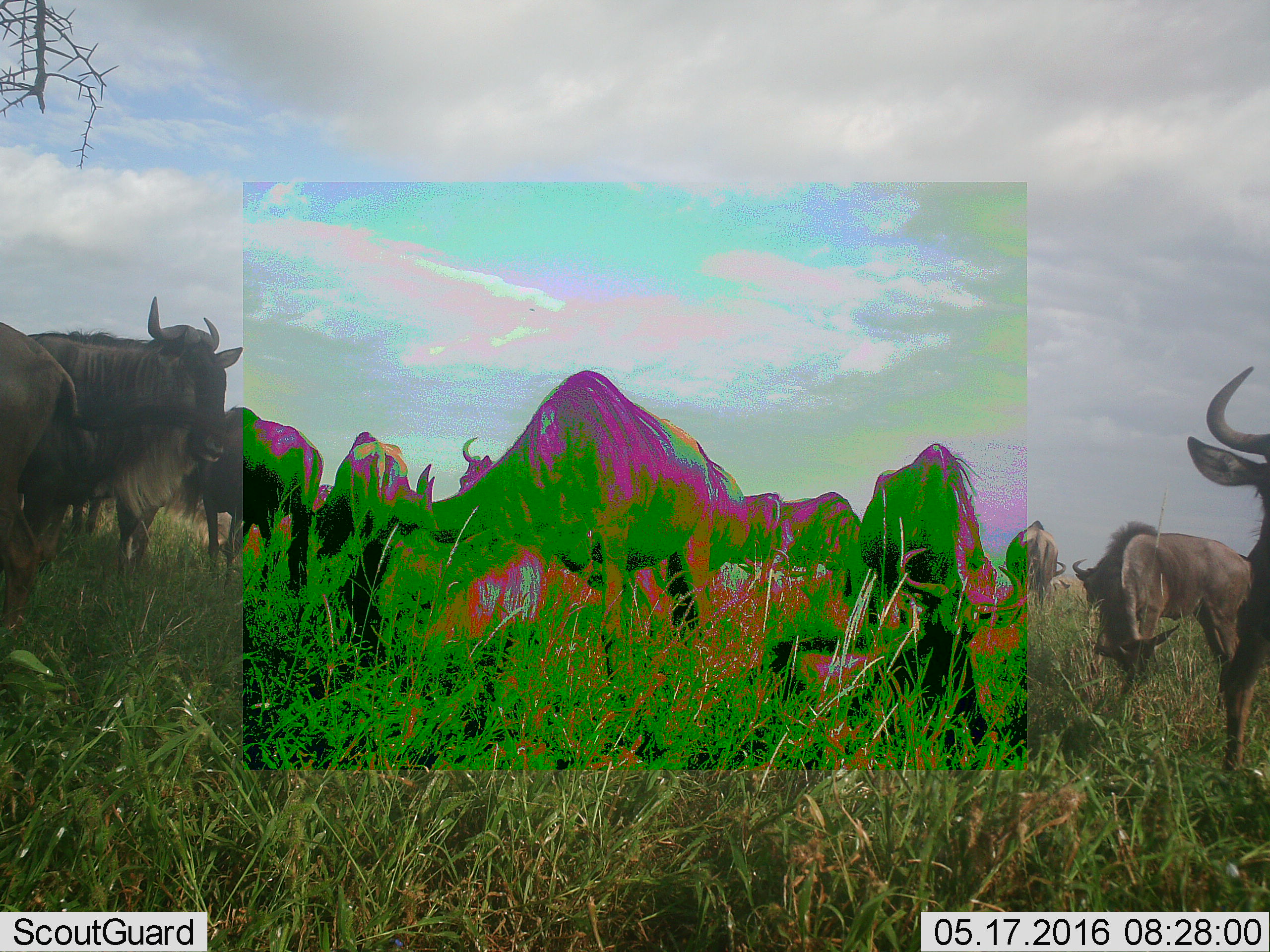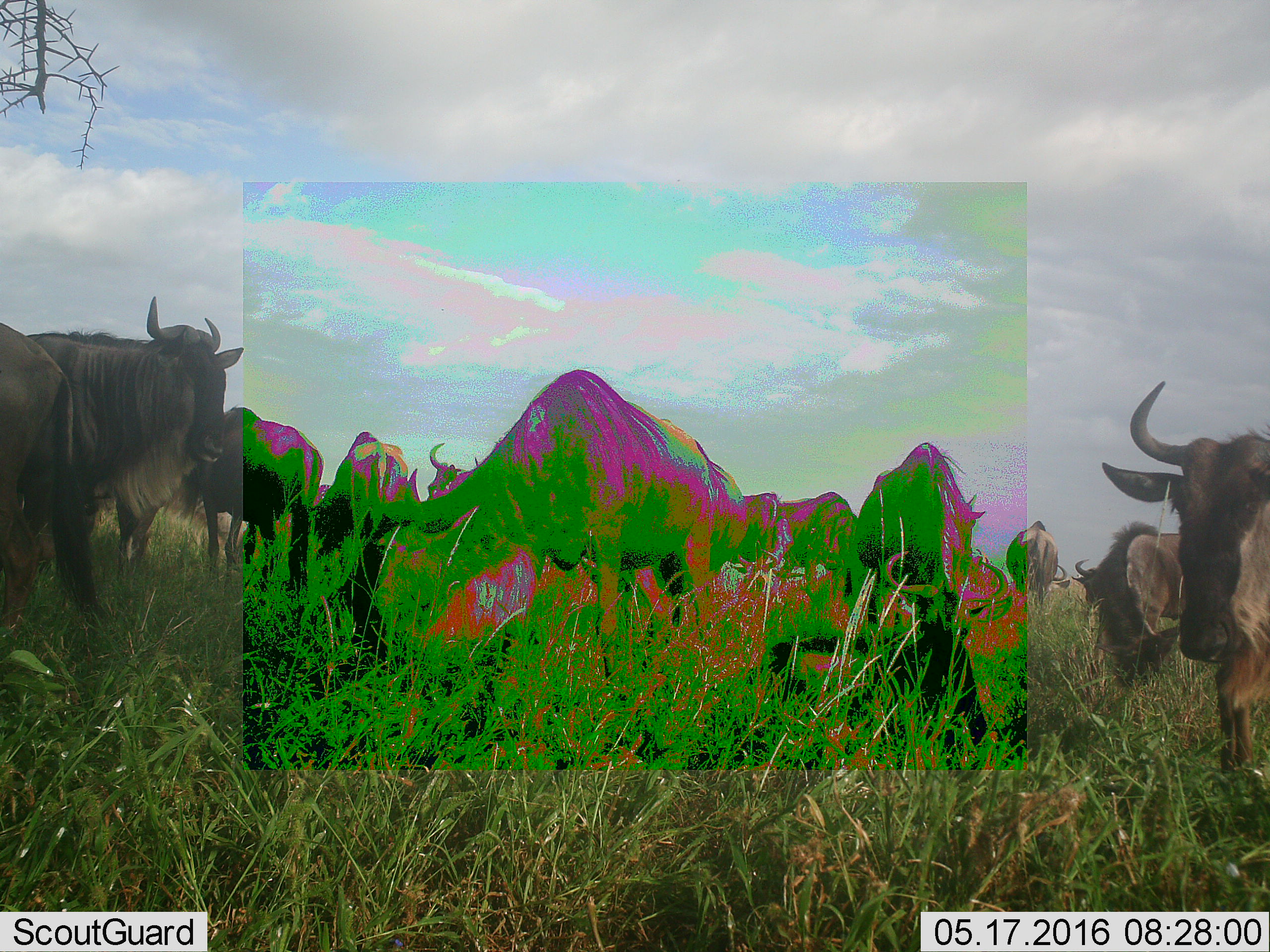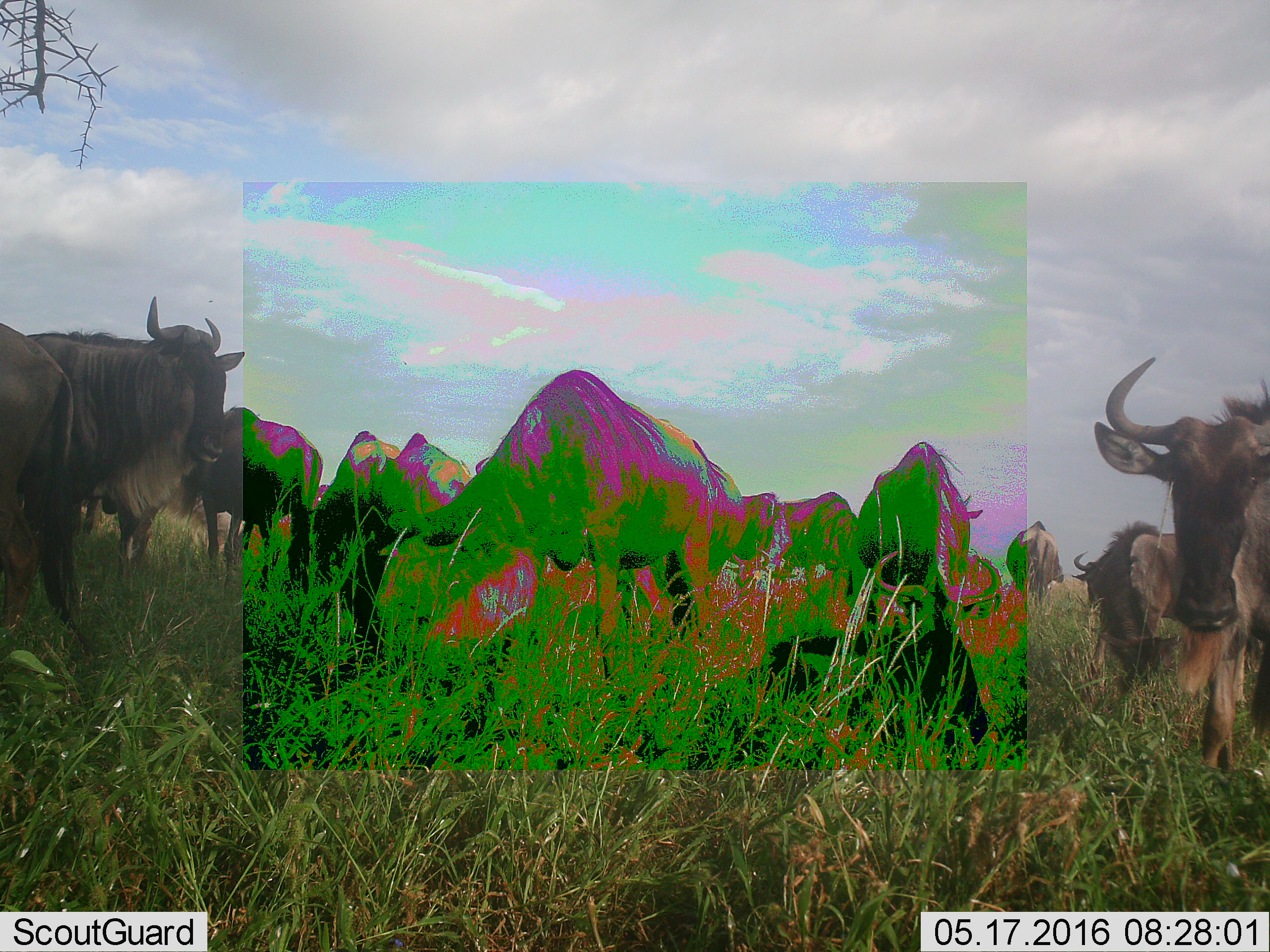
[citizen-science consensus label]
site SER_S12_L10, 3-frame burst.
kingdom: Animalia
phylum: Chordata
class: Mammalia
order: Artiodactyla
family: Bovidae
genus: Connochaetes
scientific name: Connochaetes taurinus taurinus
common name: blue wildebeest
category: wildebeestblue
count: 11-50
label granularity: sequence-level